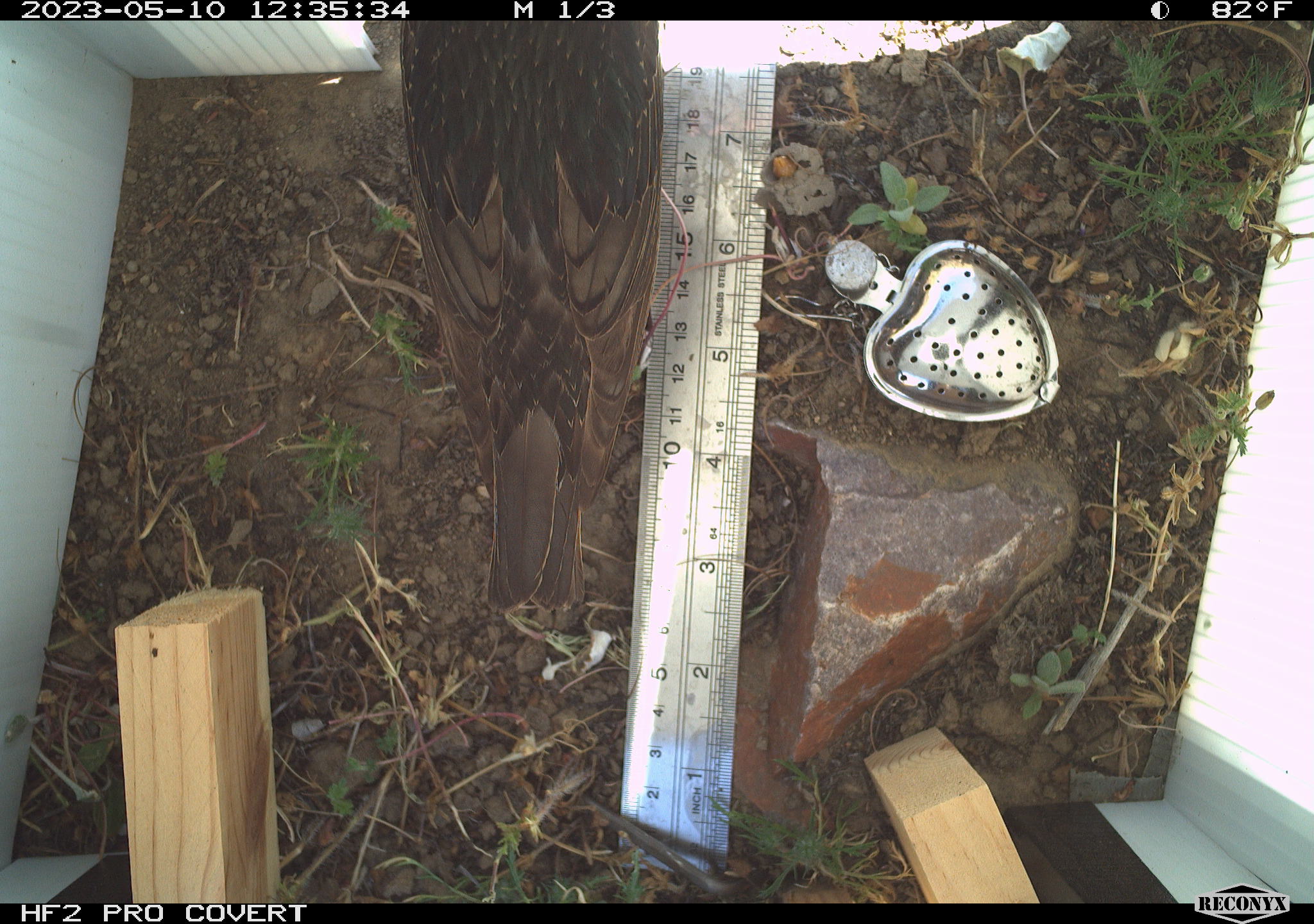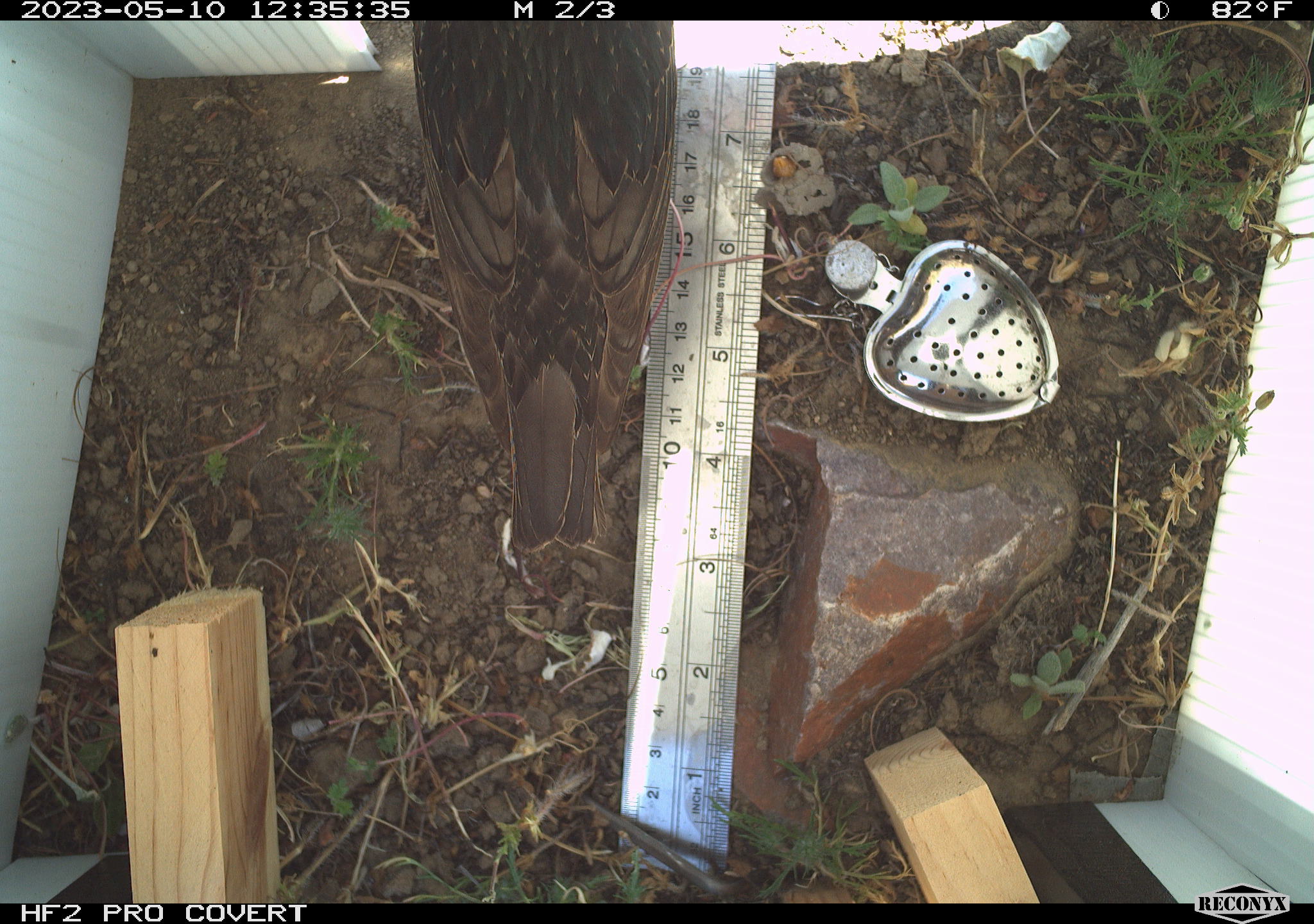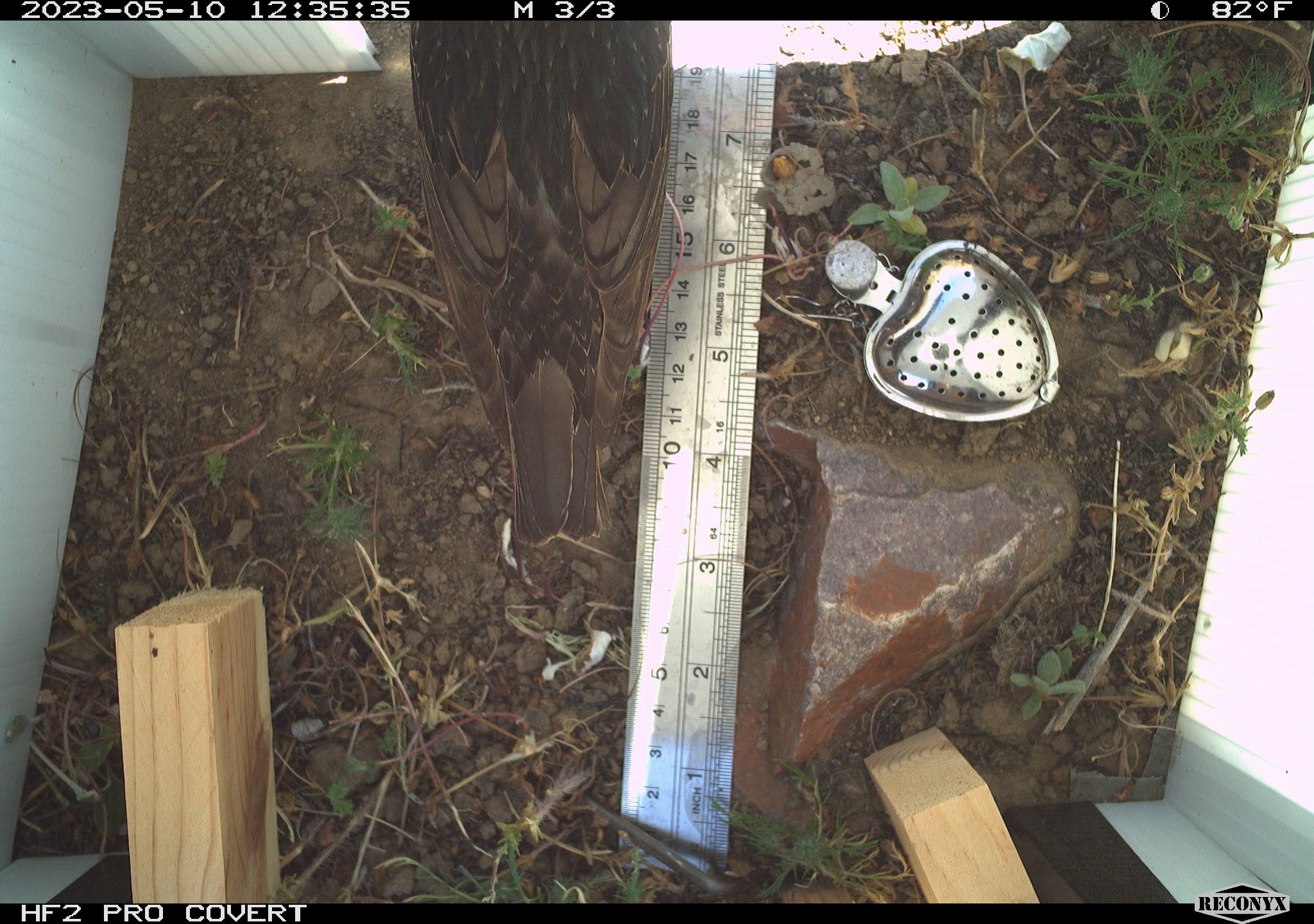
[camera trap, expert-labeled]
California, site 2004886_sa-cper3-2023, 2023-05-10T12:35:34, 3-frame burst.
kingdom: Animalia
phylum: Chordata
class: Aves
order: Passeriformes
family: Sturnidae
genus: Sturnus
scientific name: Sturnus vulgaris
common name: common starling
Common starling (Sturnus vulgaris).